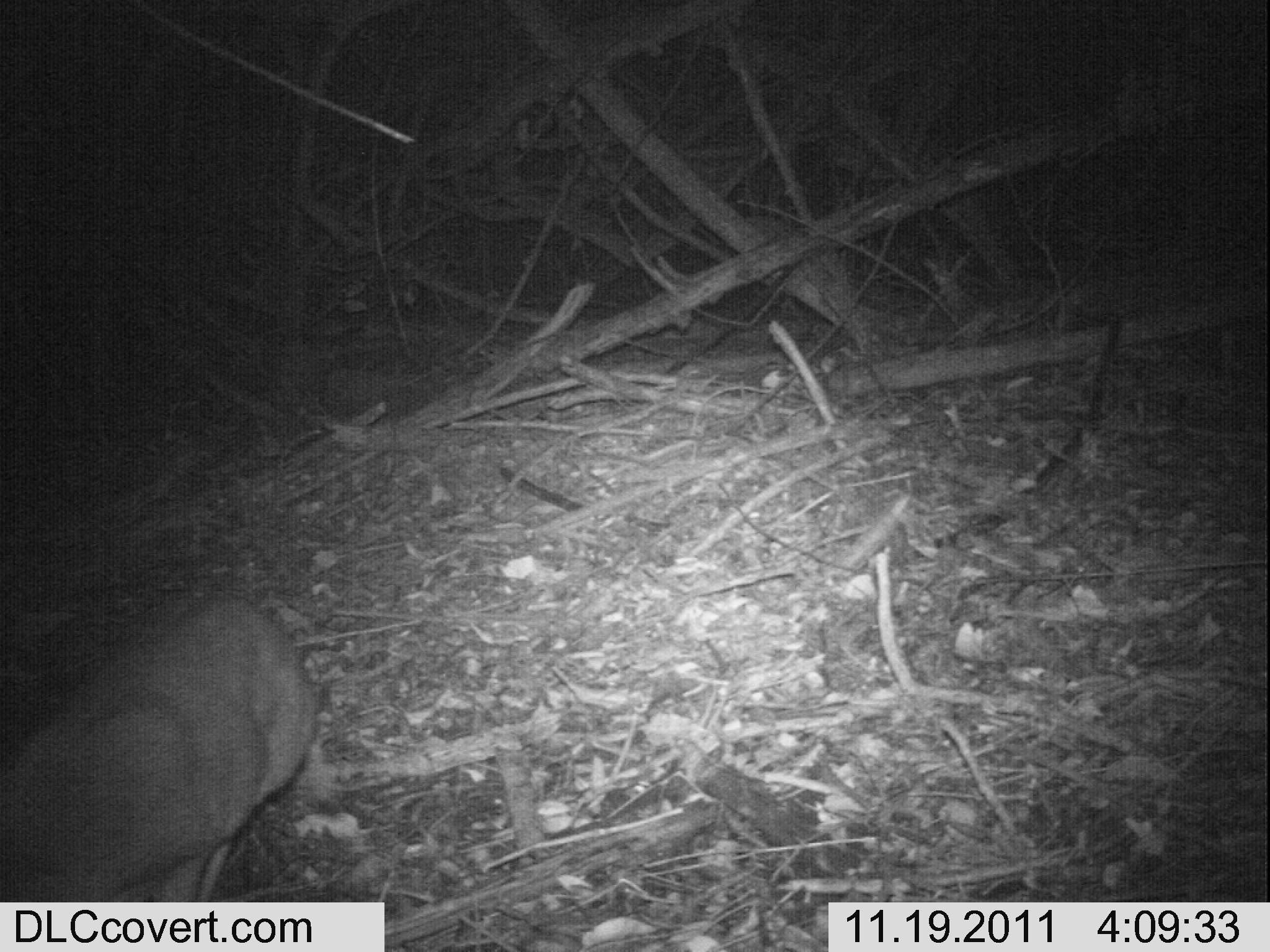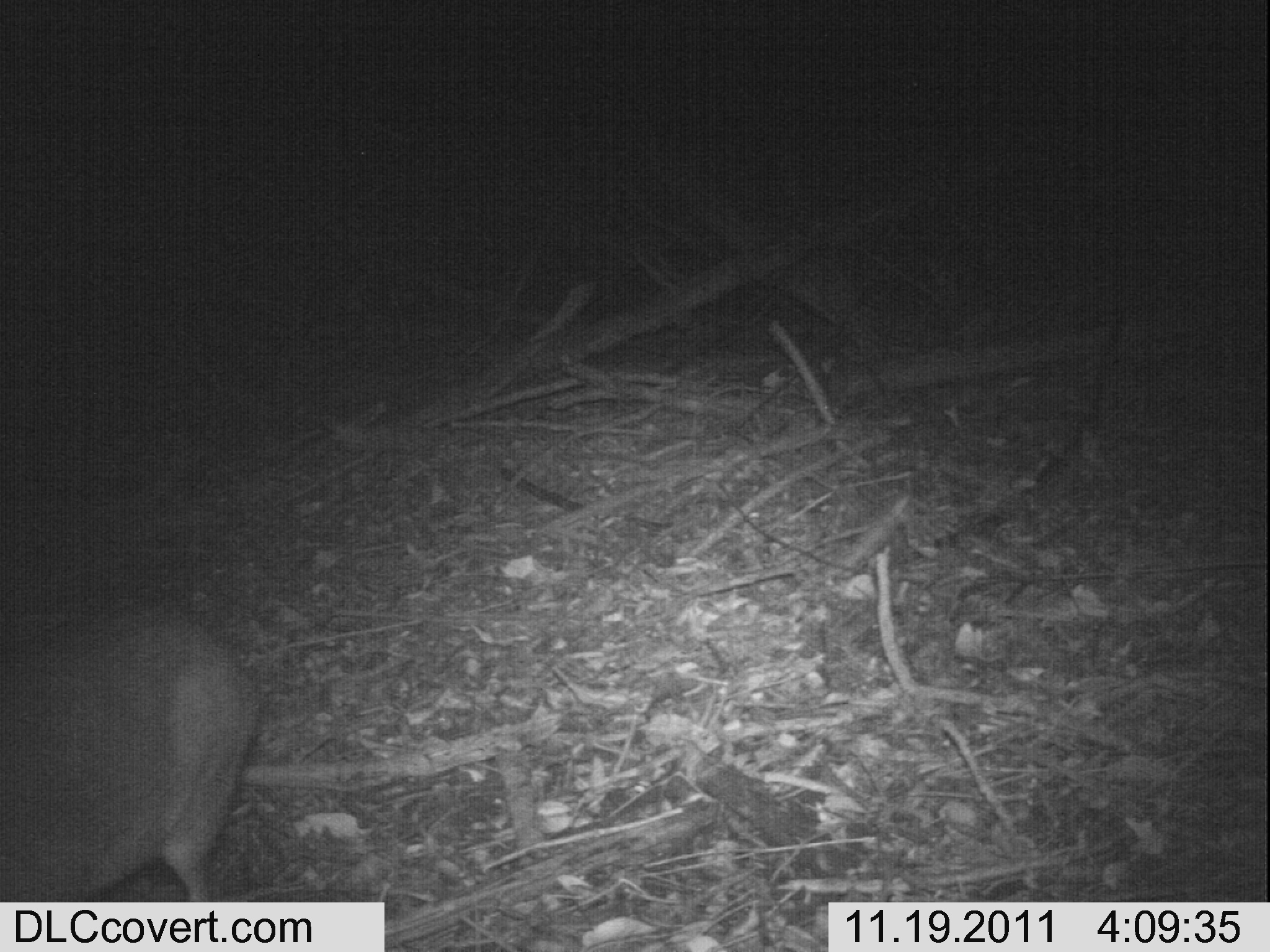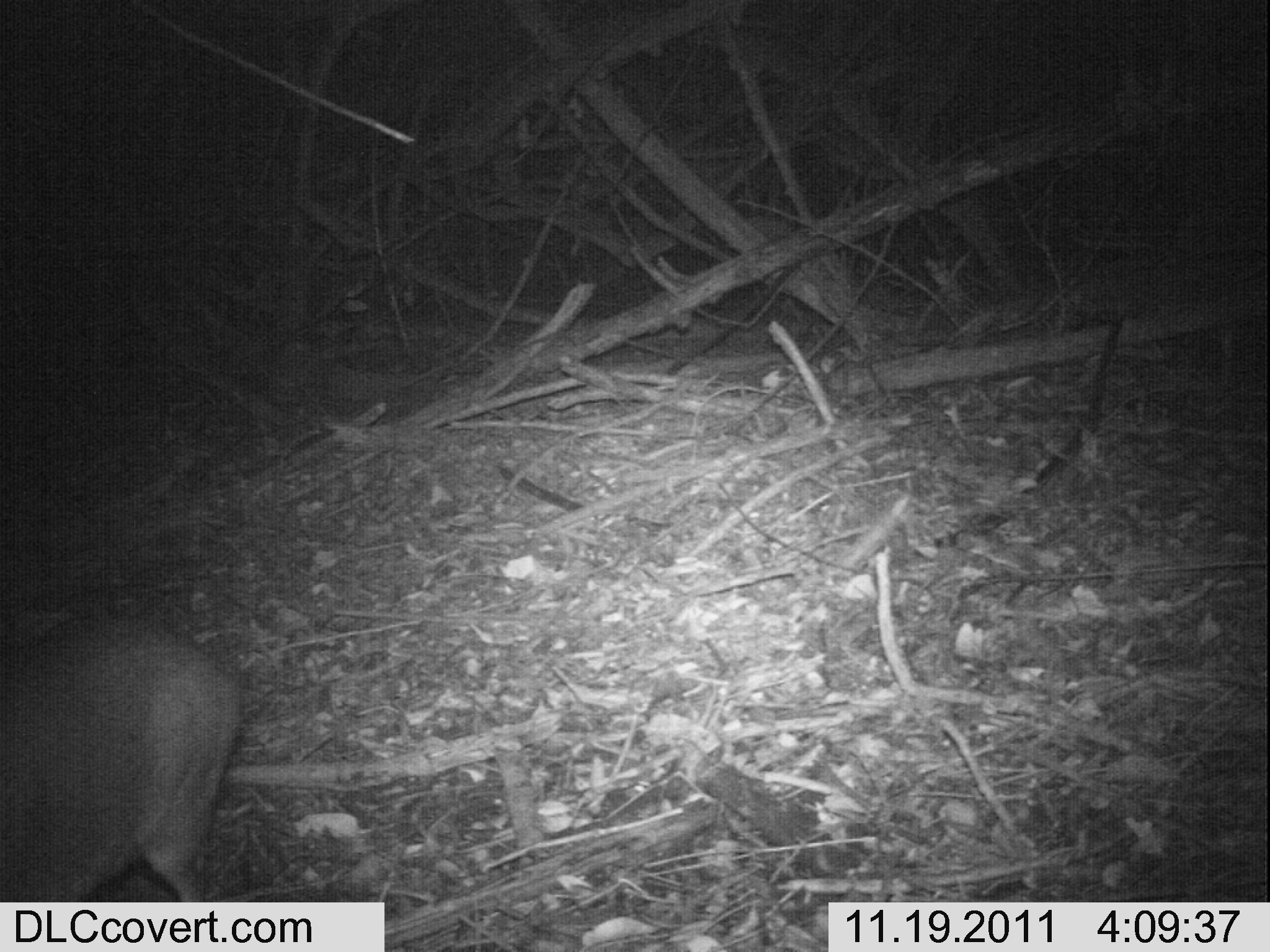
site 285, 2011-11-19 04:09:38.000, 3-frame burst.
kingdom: Animalia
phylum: Chordata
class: Mammalia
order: Artiodactyla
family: Bovidae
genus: Nesotragus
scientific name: Nesotragus moschatus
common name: suni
Nesotragus moschatus (suni), count 1.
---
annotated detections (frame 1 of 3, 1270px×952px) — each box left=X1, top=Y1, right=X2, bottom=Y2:
nesotragus moschatus: left=0, top=592, right=320, bottom=902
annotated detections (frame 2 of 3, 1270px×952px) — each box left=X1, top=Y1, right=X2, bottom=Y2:
nesotragus moschatus: left=0, top=605, right=262, bottom=902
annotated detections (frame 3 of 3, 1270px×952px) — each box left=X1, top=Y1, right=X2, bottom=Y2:
nesotragus moschatus: left=0, top=609, right=246, bottom=902